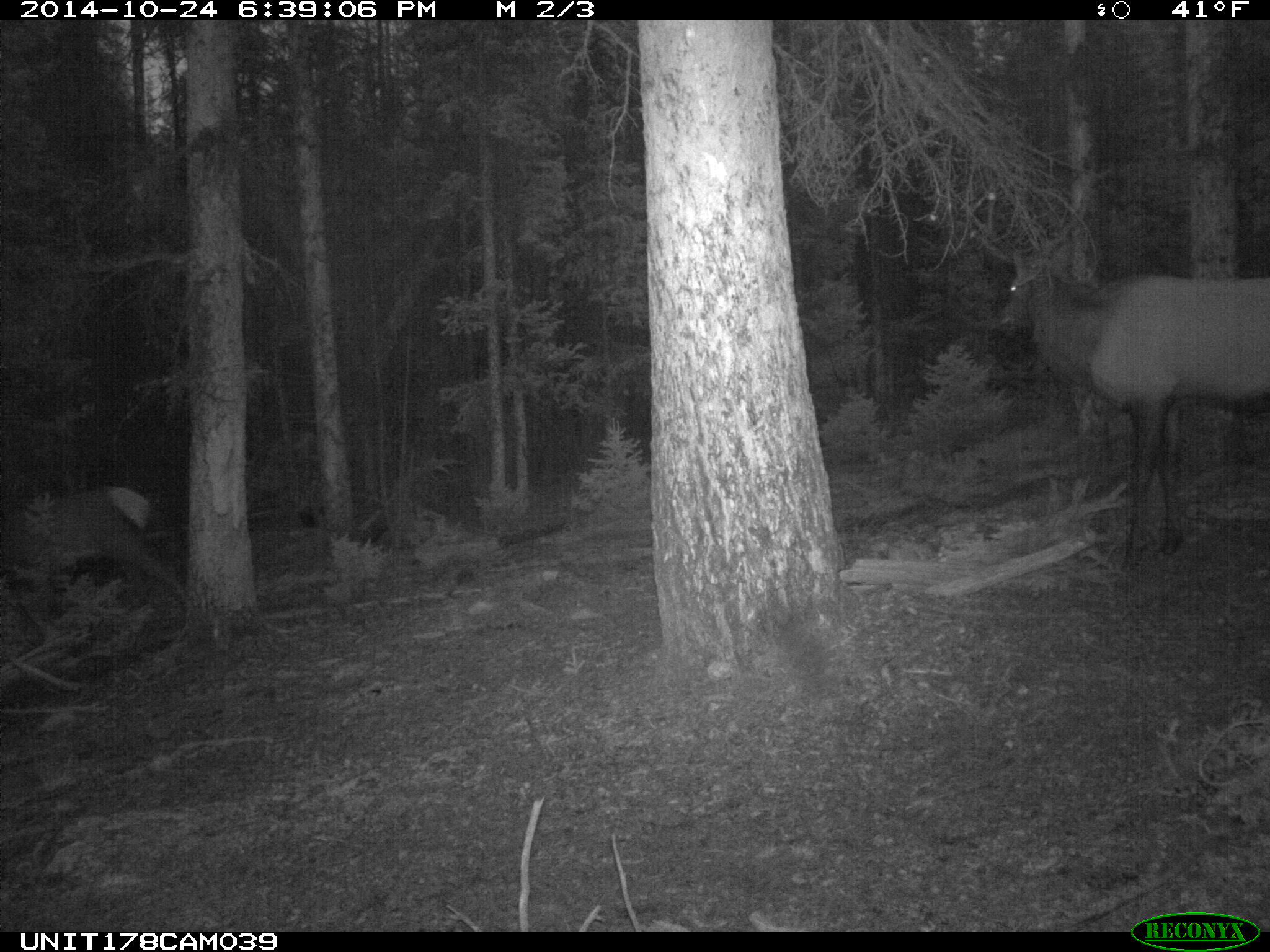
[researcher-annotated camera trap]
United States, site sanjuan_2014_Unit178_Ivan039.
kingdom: Animalia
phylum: Chordata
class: Mammalia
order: Artiodactyla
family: Cervidae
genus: Cervus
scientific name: Cervus elaphus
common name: red deer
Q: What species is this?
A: Cervus elaphus (red deer).